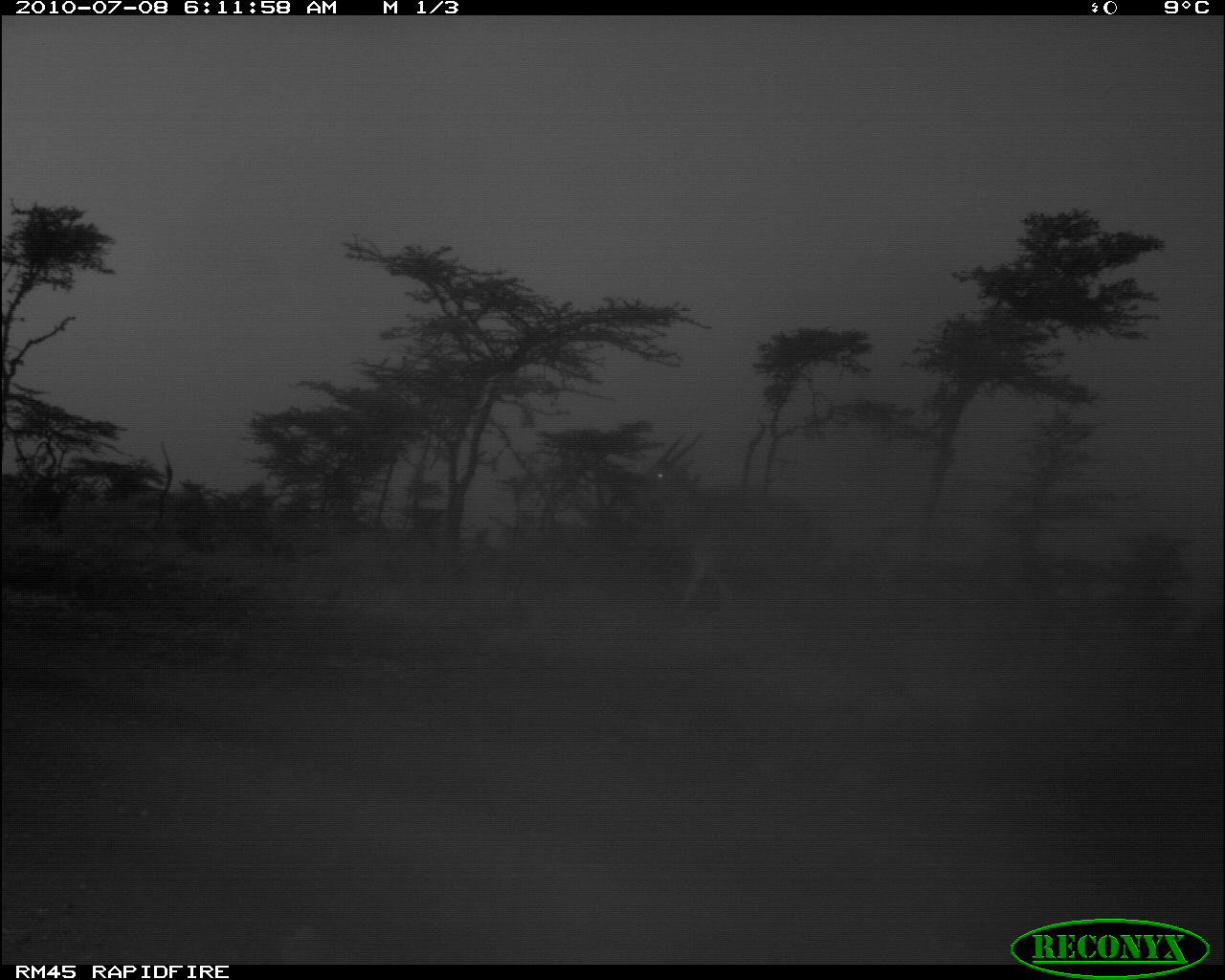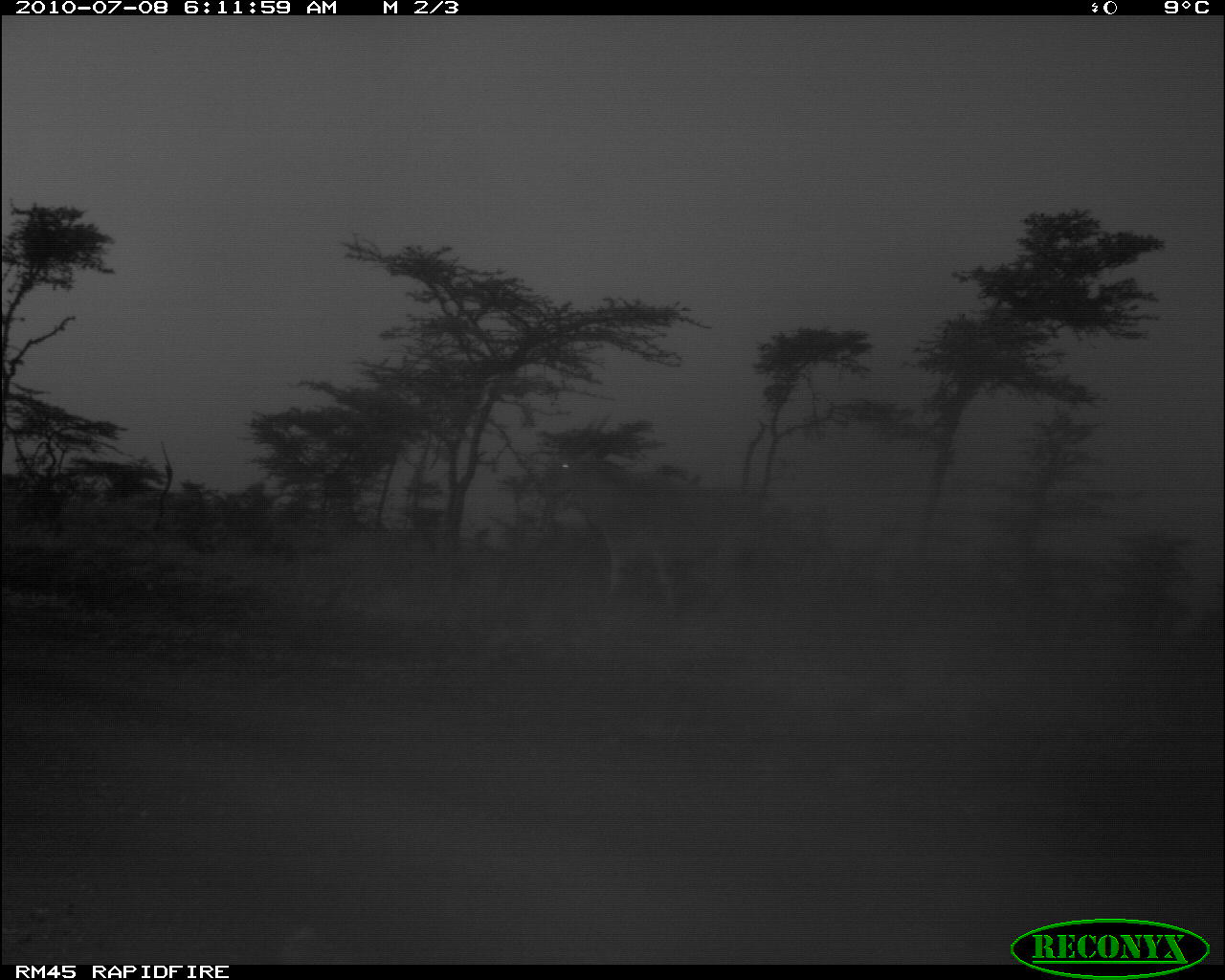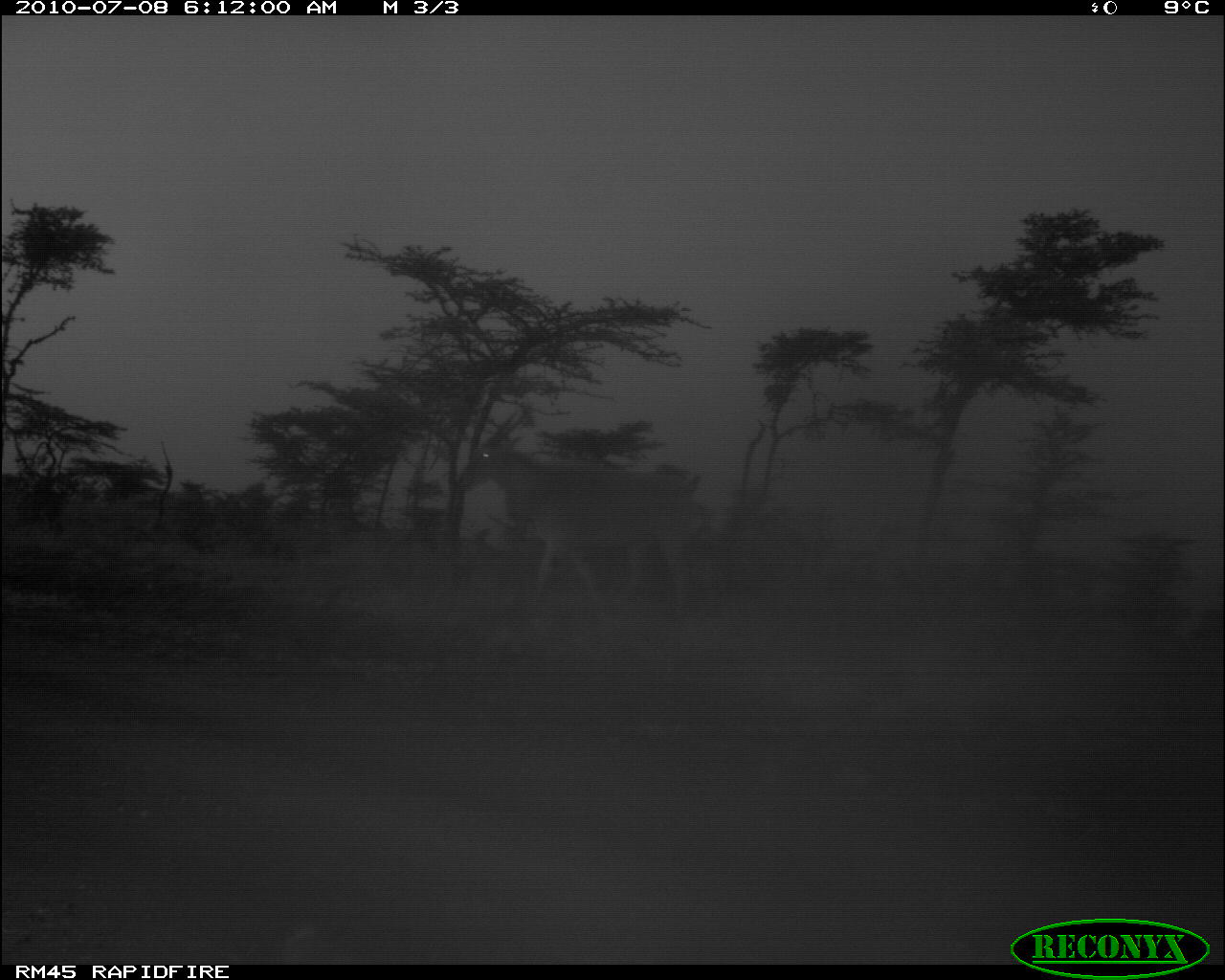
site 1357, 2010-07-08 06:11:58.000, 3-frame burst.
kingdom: Animalia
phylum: Chordata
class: Mammalia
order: Artiodactyla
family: Bovidae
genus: Tragelaphus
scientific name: Tragelaphus oryx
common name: eland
Tragelaphus oryx (eland), count 1.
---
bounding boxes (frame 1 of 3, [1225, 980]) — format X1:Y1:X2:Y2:
tragelaphus oryx: 625:429:812:617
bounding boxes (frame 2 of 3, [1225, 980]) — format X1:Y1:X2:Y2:
tragelaphus oryx: 539:413:785:614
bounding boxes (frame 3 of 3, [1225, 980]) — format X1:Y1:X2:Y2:
tragelaphus oryx: 456:409:704:622